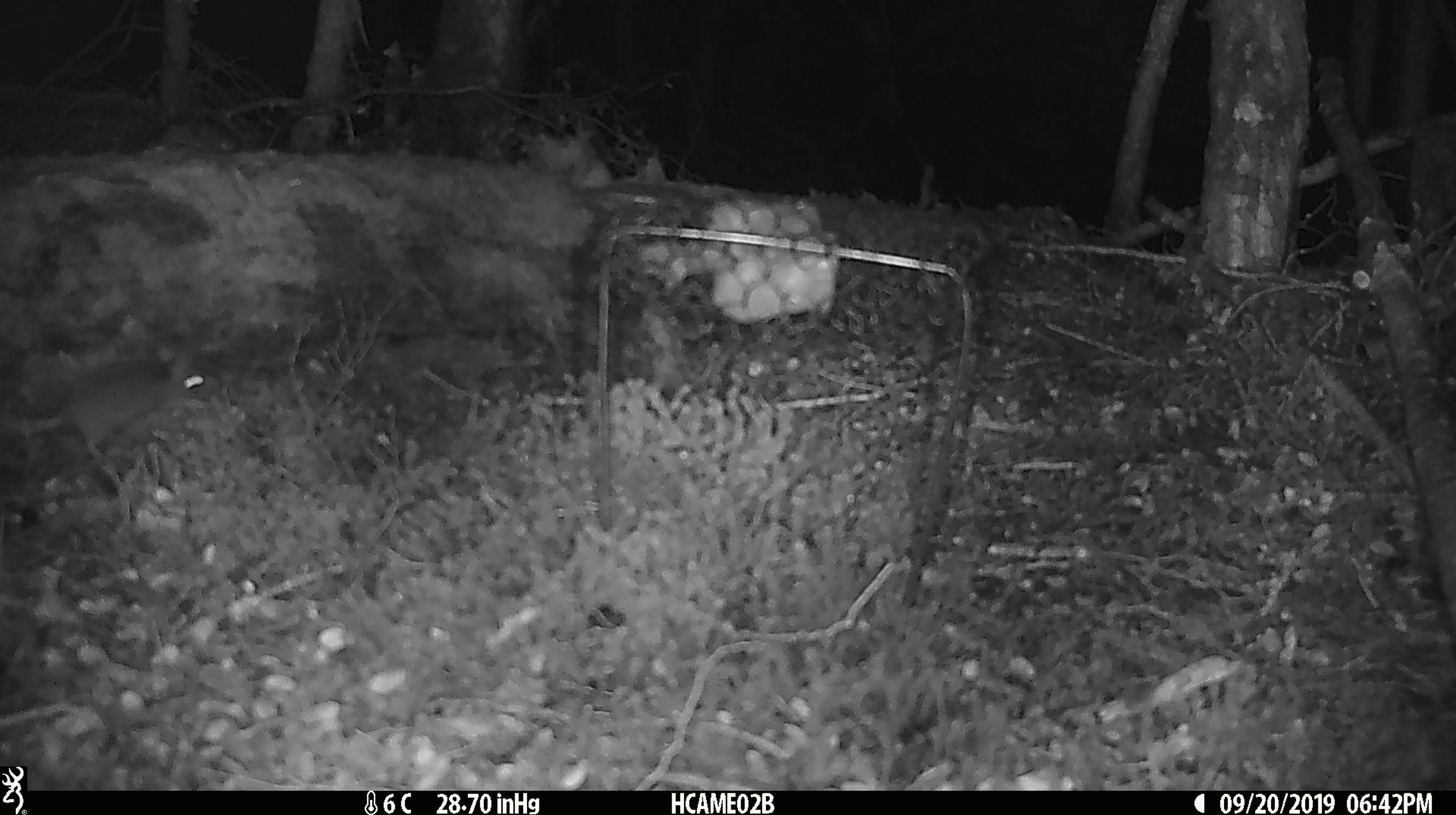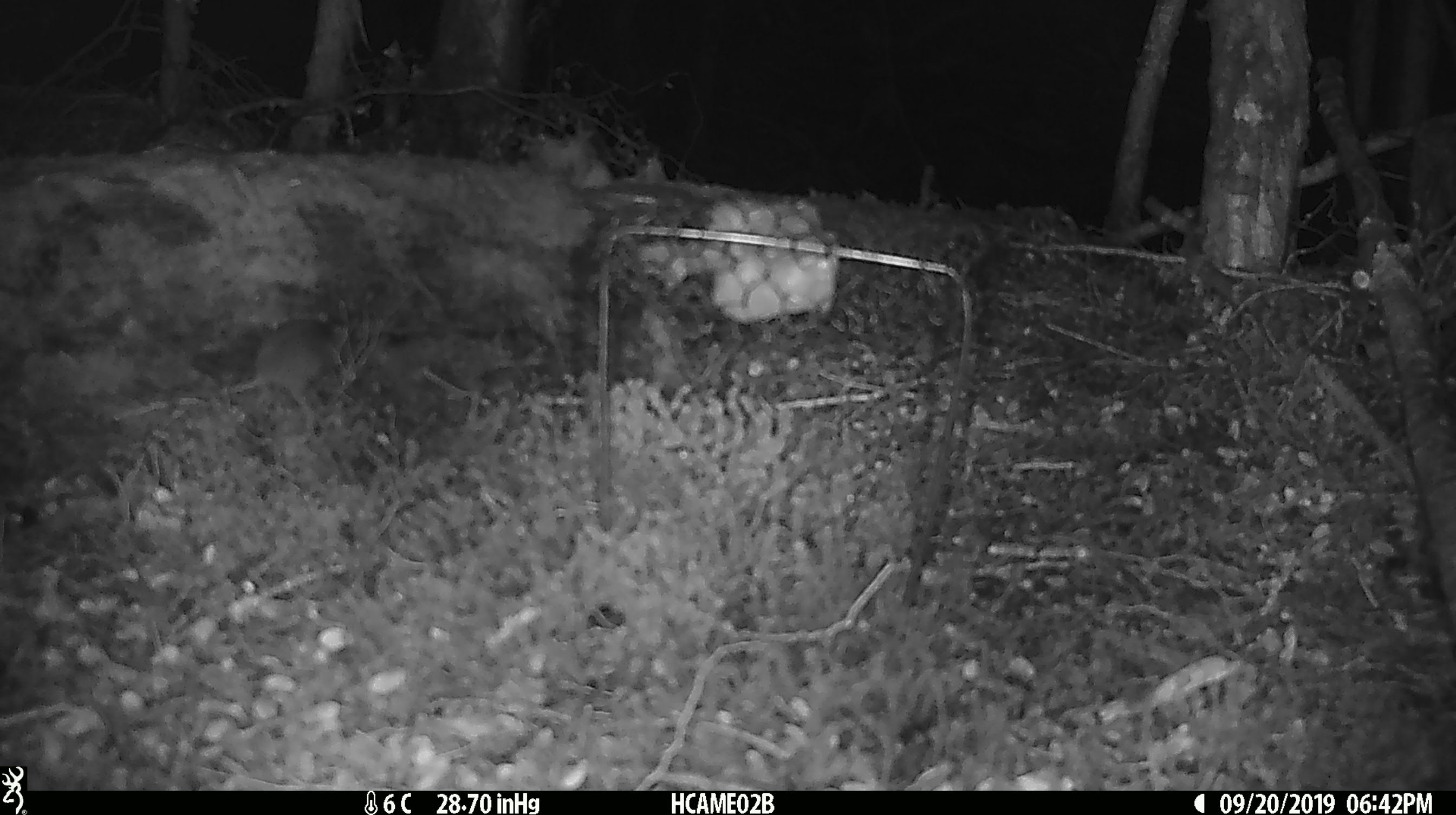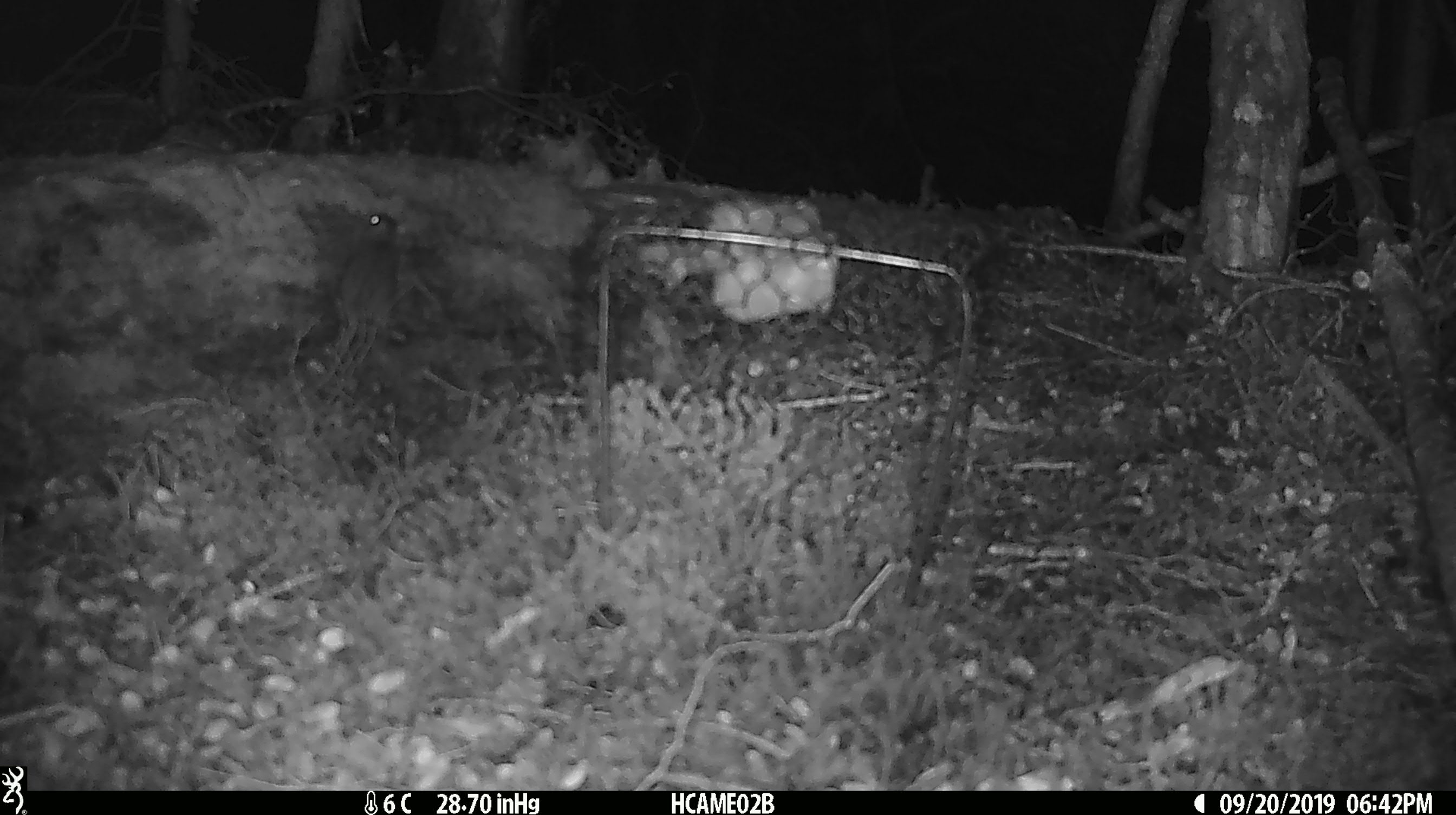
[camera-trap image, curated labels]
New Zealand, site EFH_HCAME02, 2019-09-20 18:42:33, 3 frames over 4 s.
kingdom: Animalia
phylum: Chordata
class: Mammalia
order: Rodentia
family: Muridae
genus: Mus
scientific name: Mus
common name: mouse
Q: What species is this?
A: Mouse (Mus).